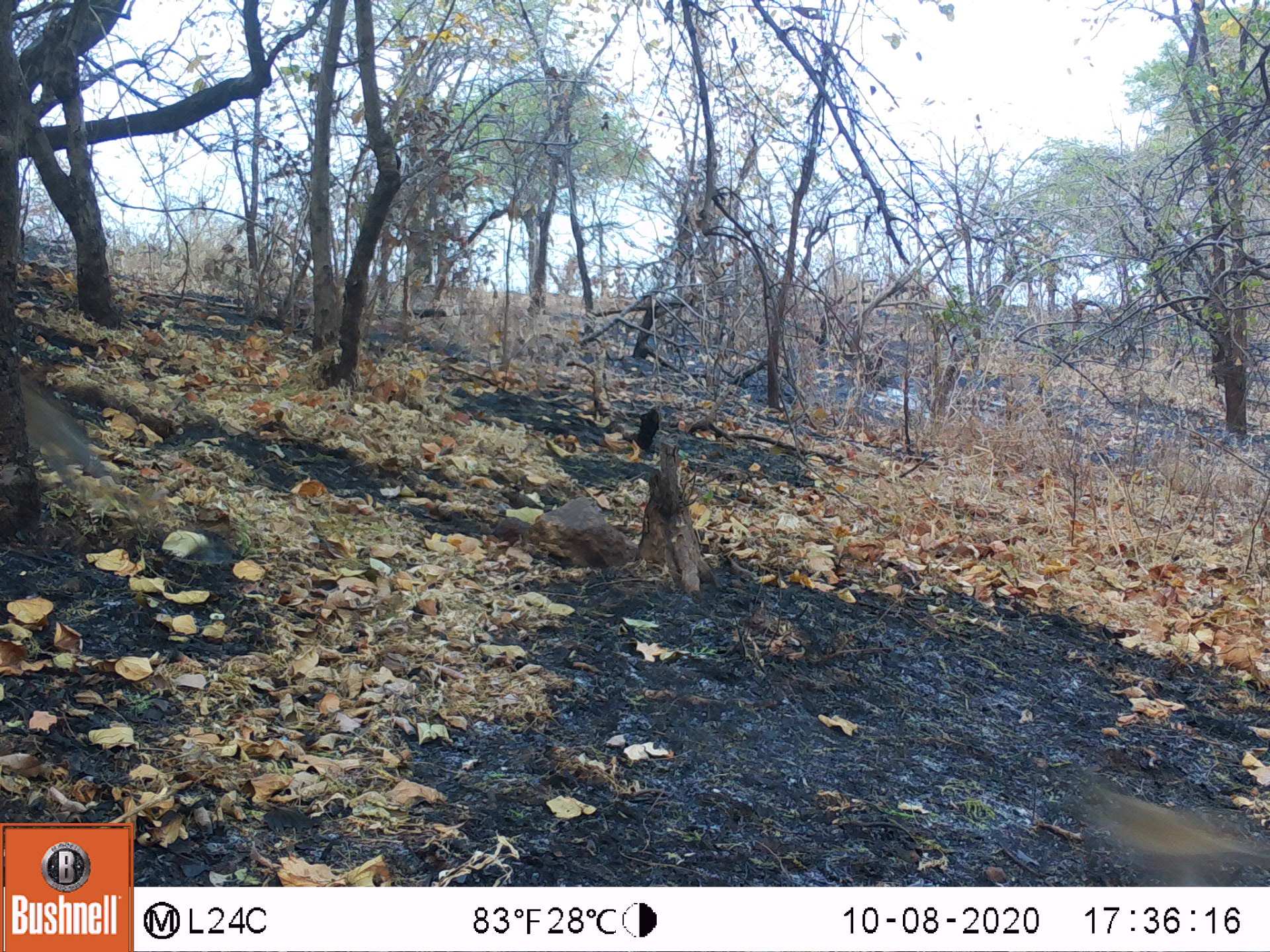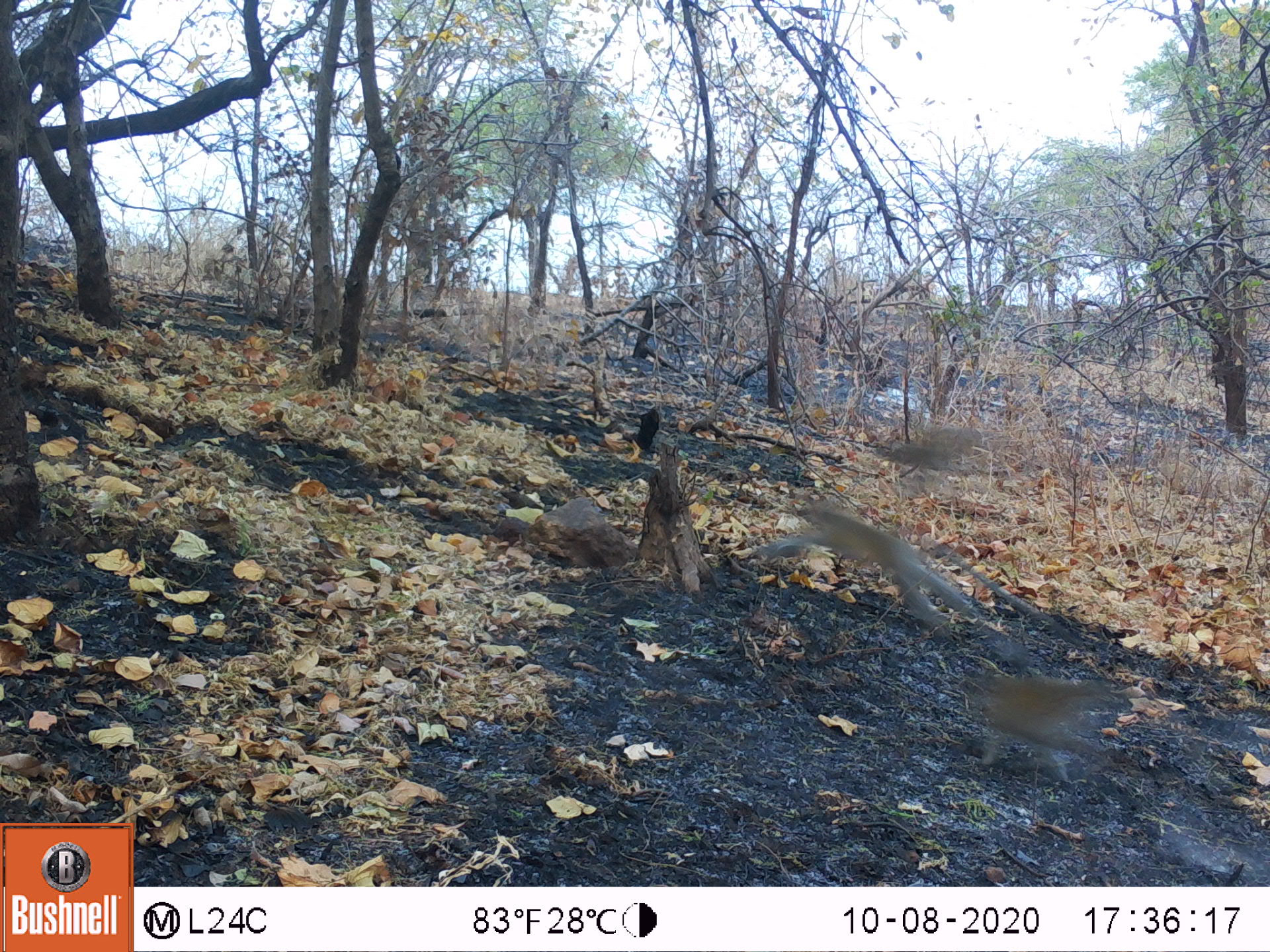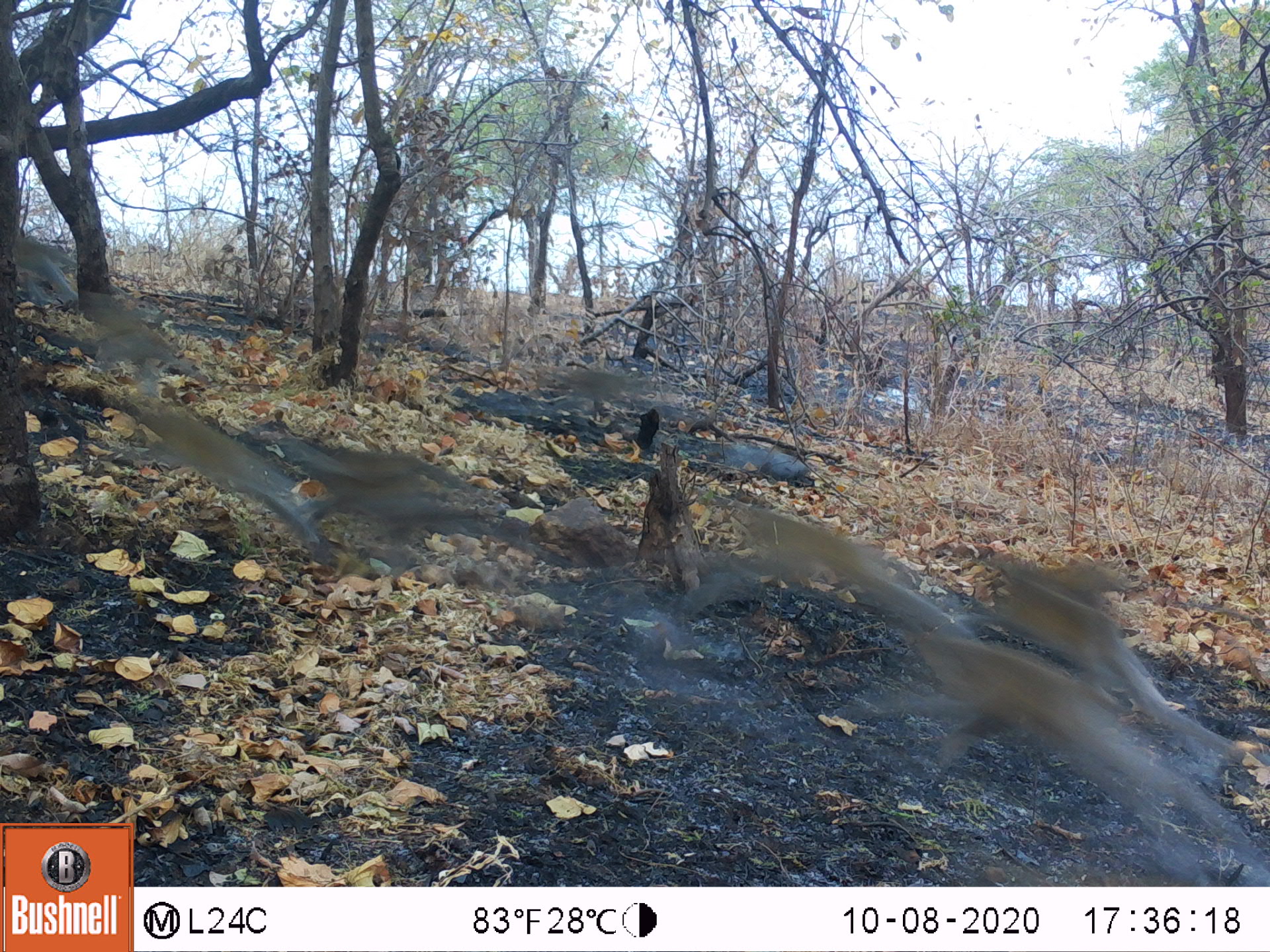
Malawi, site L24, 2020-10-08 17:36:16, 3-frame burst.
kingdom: Animalia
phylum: Chordata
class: Mammalia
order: Primates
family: Cercopithecidae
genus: Chlorocebus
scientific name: Chlorocebus pygerythrus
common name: vervet monkey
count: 2